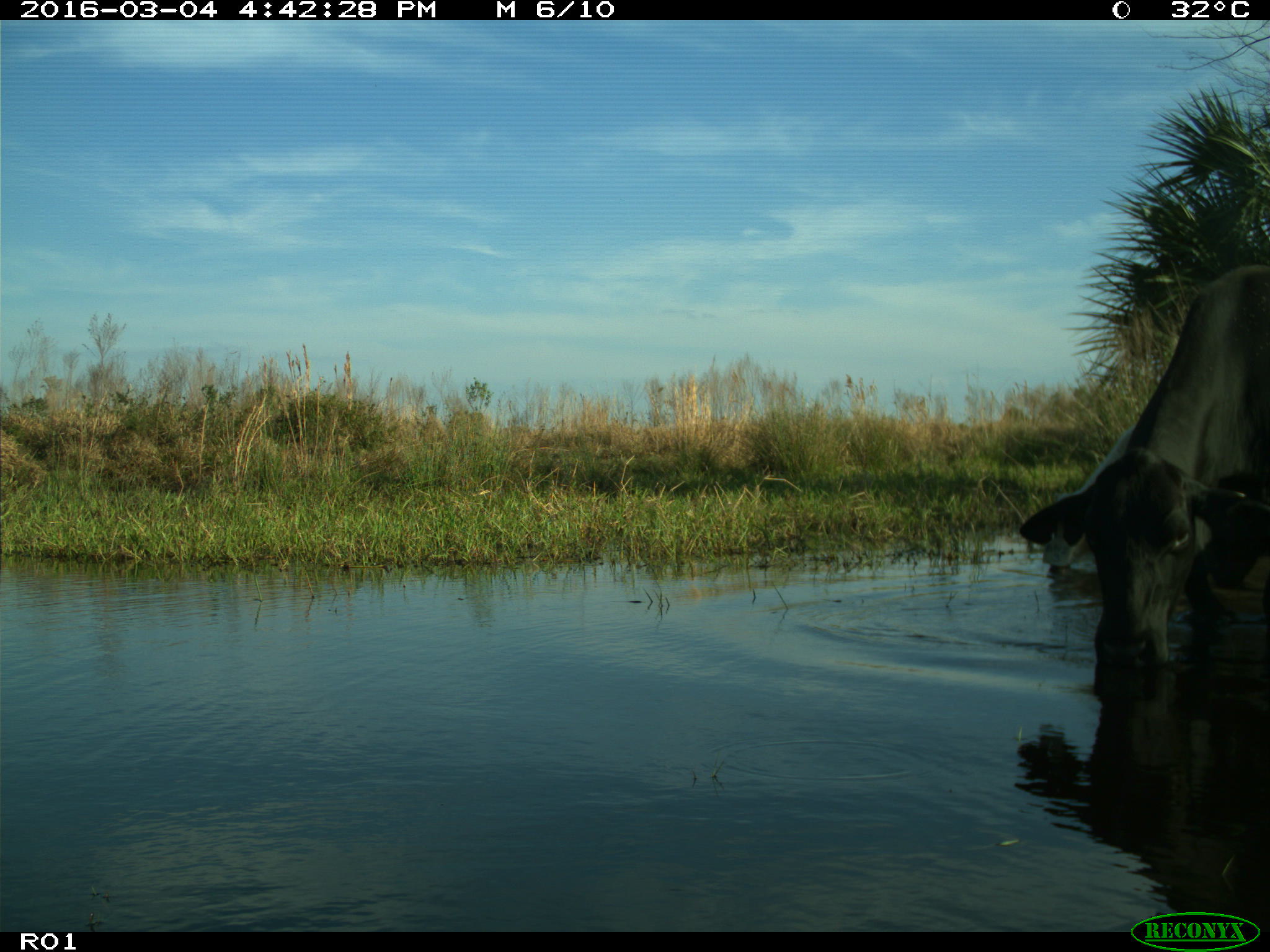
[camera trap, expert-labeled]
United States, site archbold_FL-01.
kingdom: Animalia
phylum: Chordata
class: Mammalia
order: Artiodactyla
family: Bovidae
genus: Bos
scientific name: Bos taurus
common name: domestic cow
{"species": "Bos taurus (domestic cow)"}